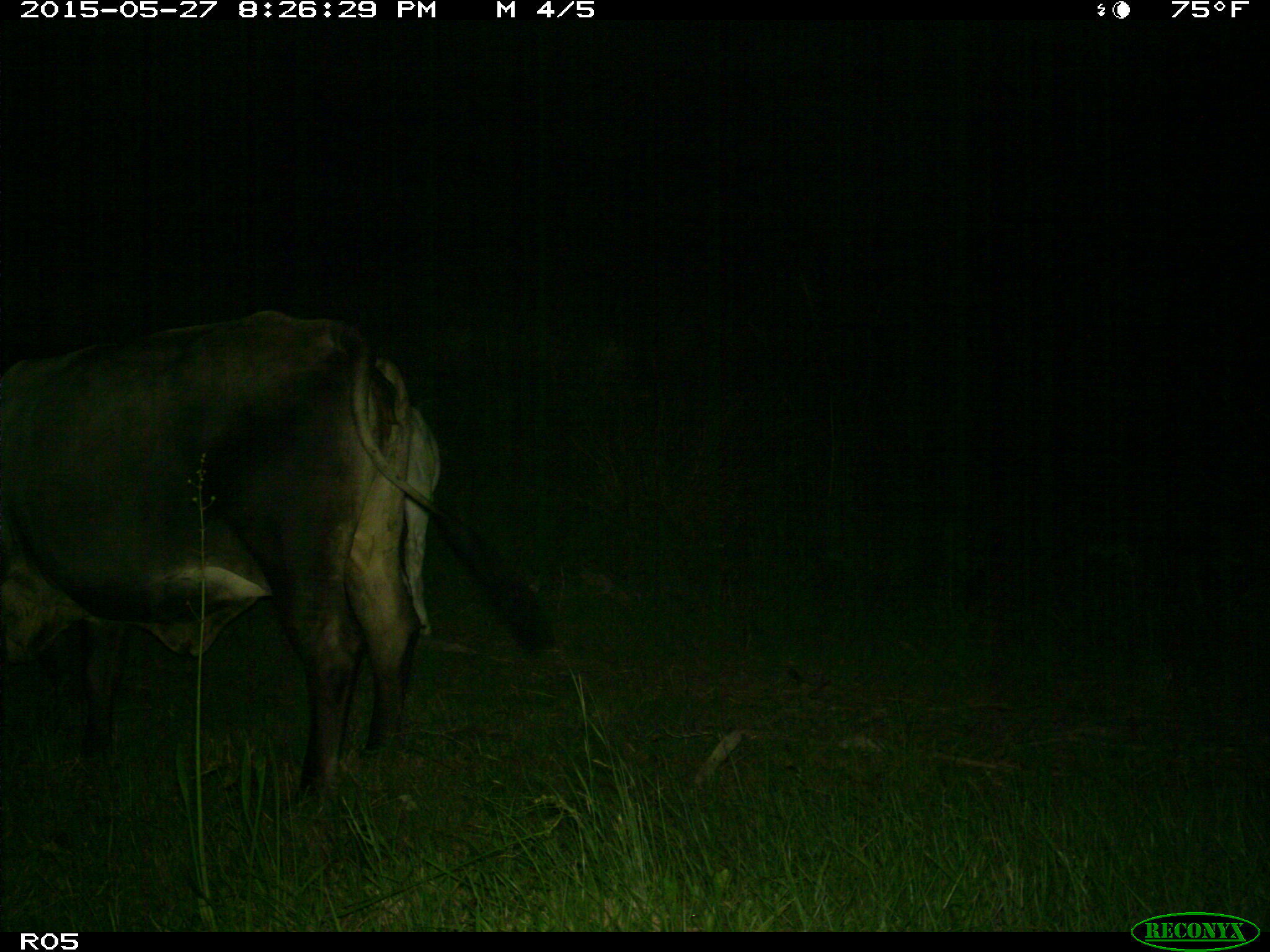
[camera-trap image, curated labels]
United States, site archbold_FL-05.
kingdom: Animalia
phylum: Chordata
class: Mammalia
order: Artiodactyla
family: Bovidae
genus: Bos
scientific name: Bos taurus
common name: domestic cow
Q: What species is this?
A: Bos taurus (domestic cow).